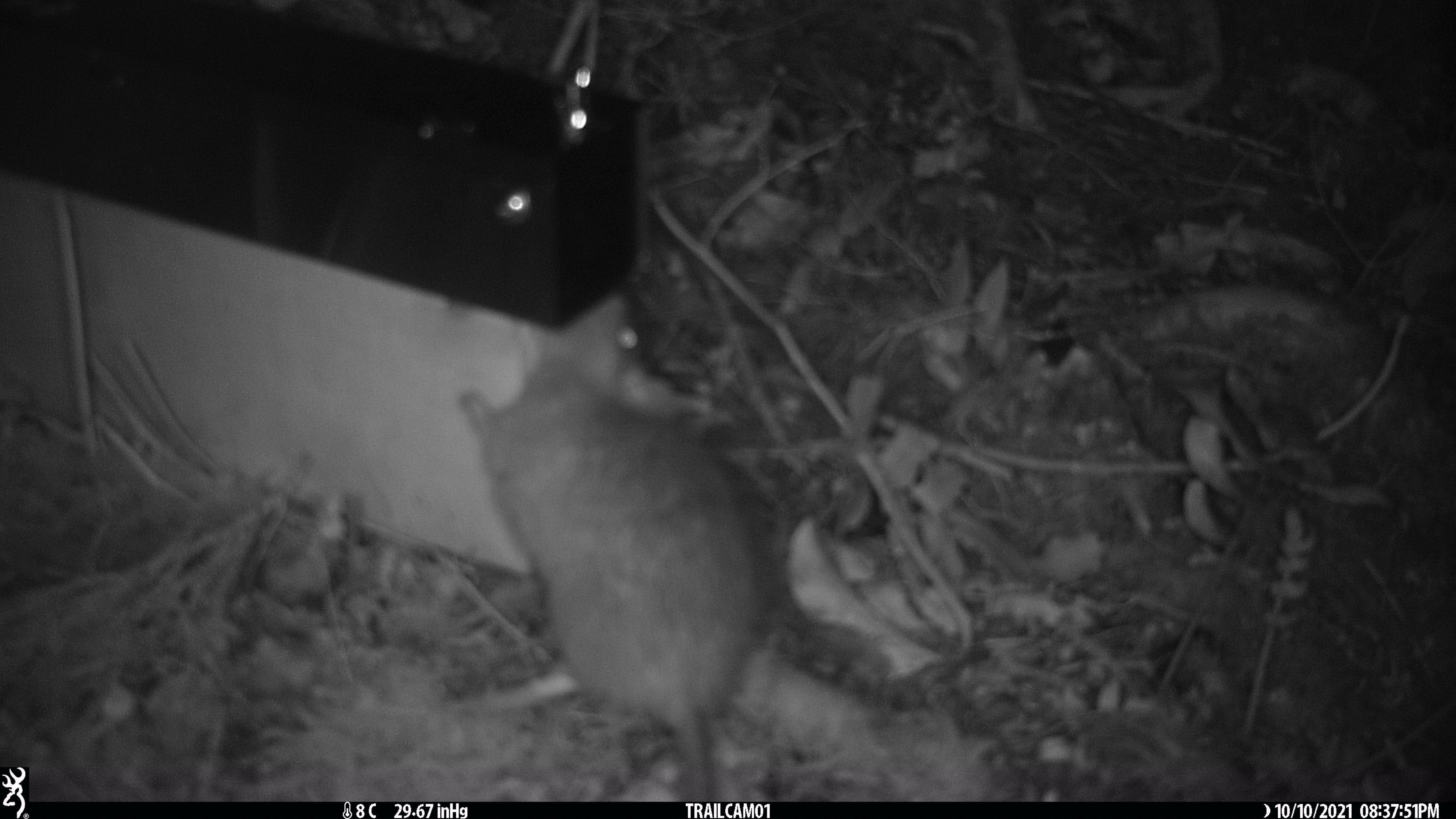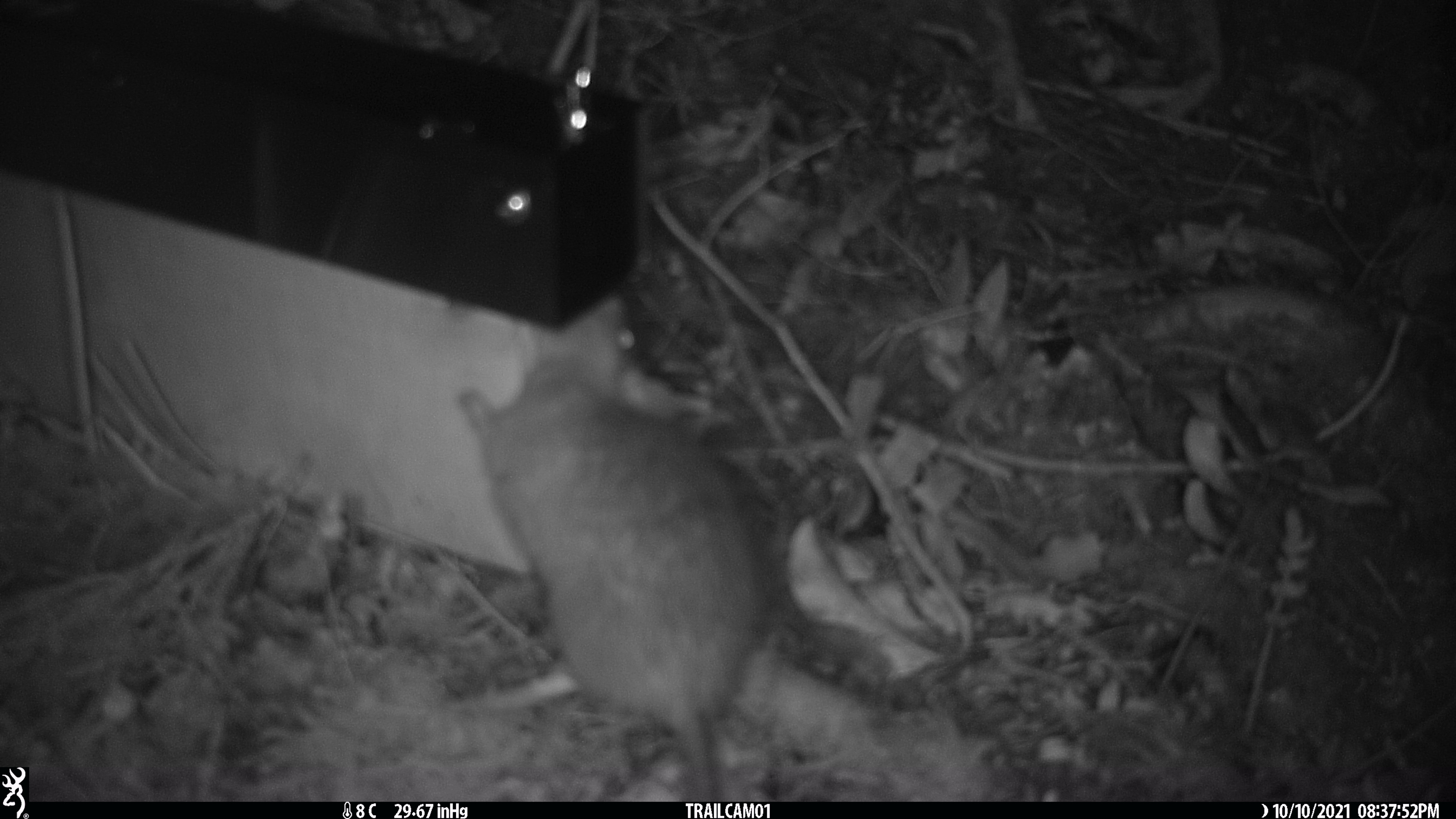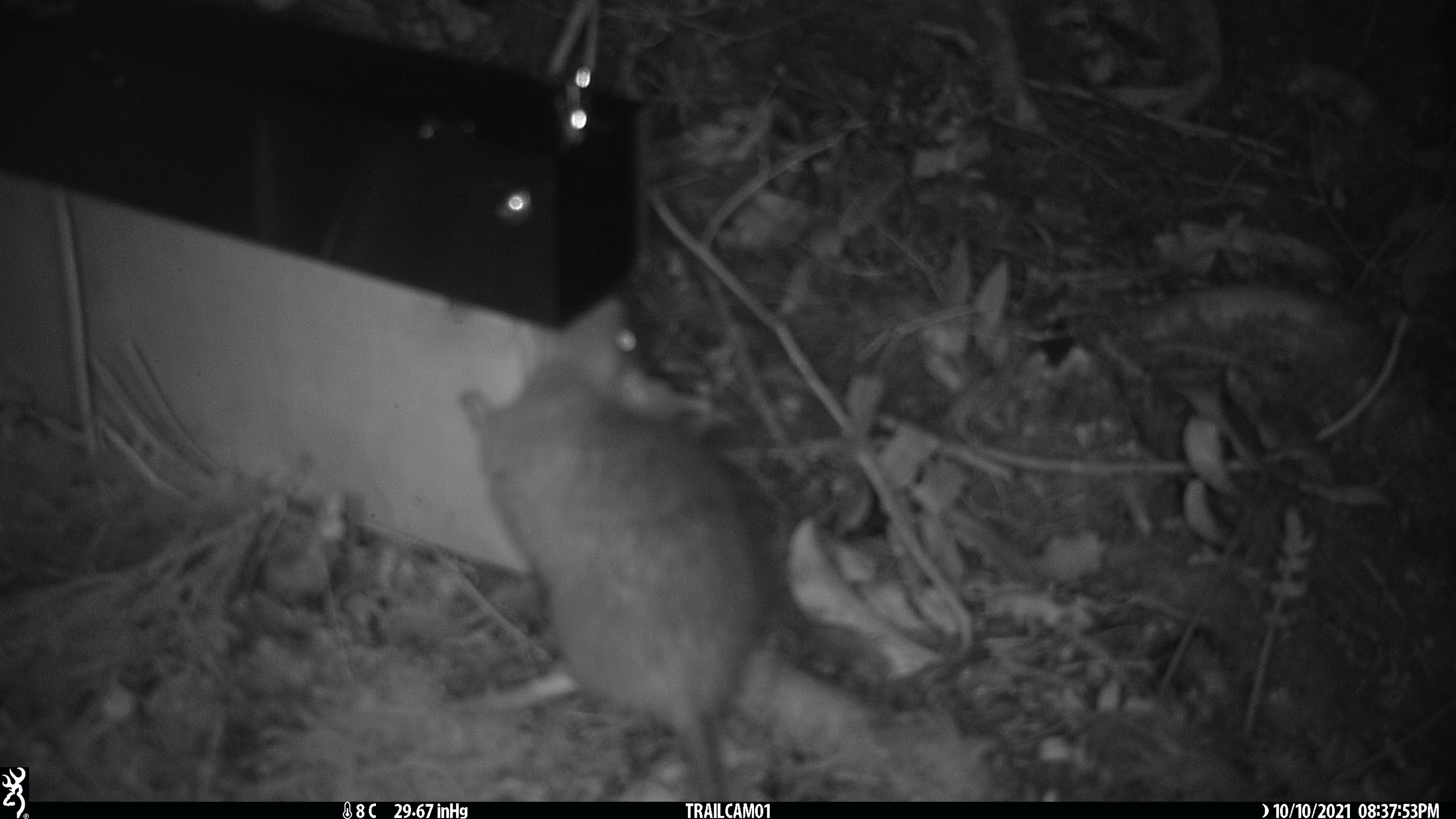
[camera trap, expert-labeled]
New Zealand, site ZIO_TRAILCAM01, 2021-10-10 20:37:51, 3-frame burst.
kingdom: Animalia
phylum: Chordata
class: Mammalia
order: Rodentia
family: Muridae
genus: Rattus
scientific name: Rattus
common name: rat